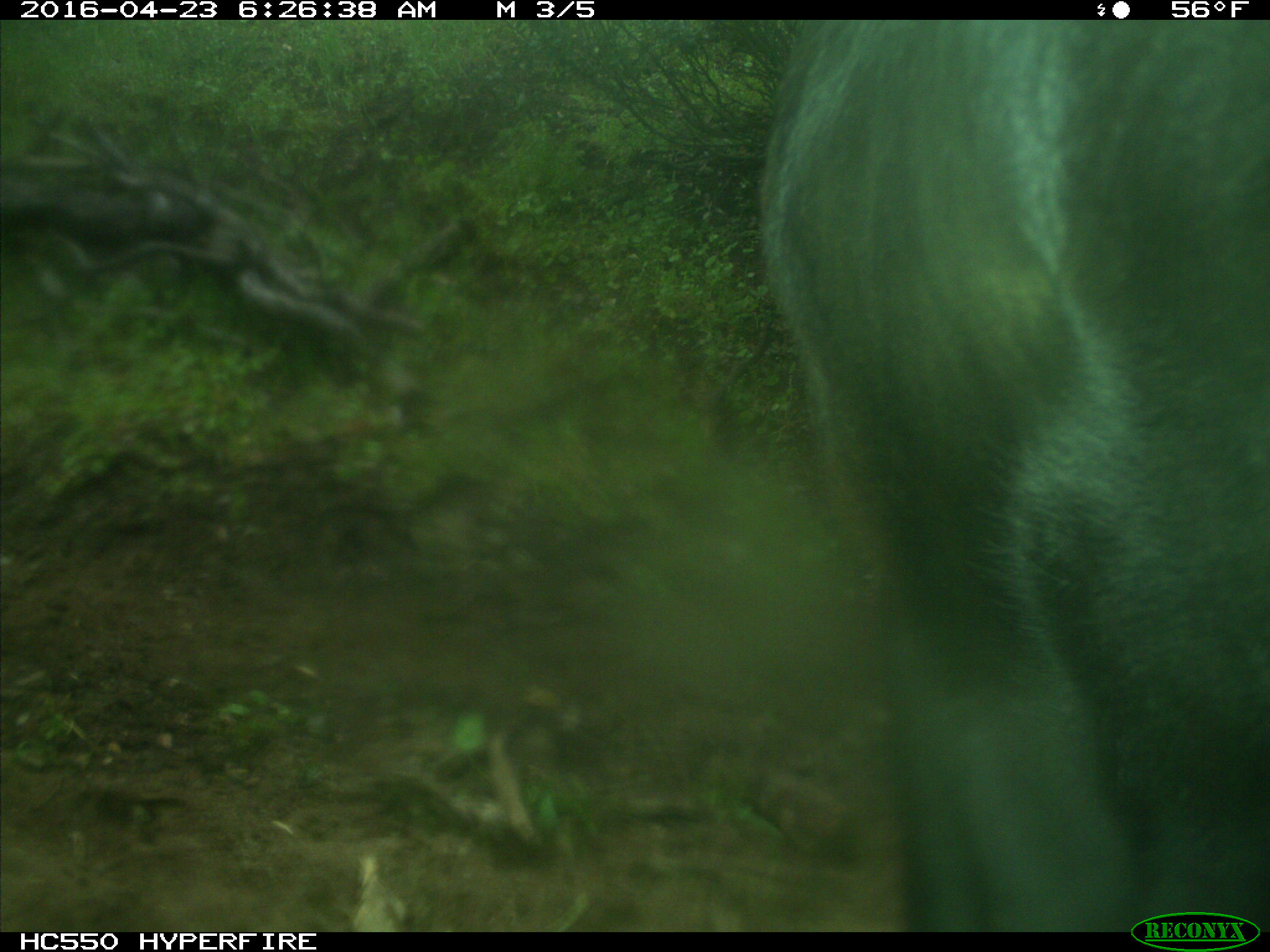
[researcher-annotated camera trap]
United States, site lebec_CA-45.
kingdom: Animalia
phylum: Chordata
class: Mammalia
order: Artiodactyla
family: Bovidae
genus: Bos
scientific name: Bos taurus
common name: domestic cow